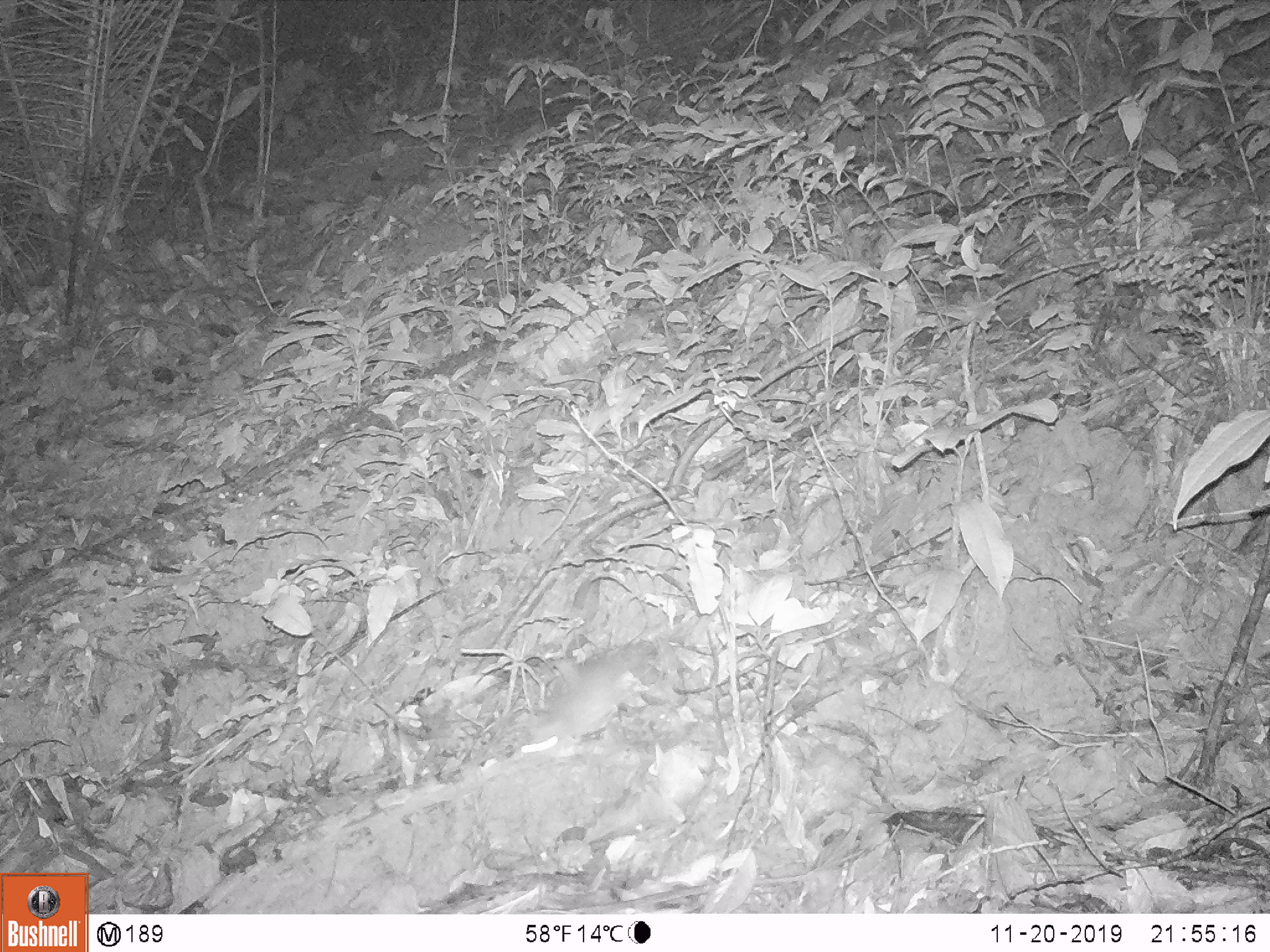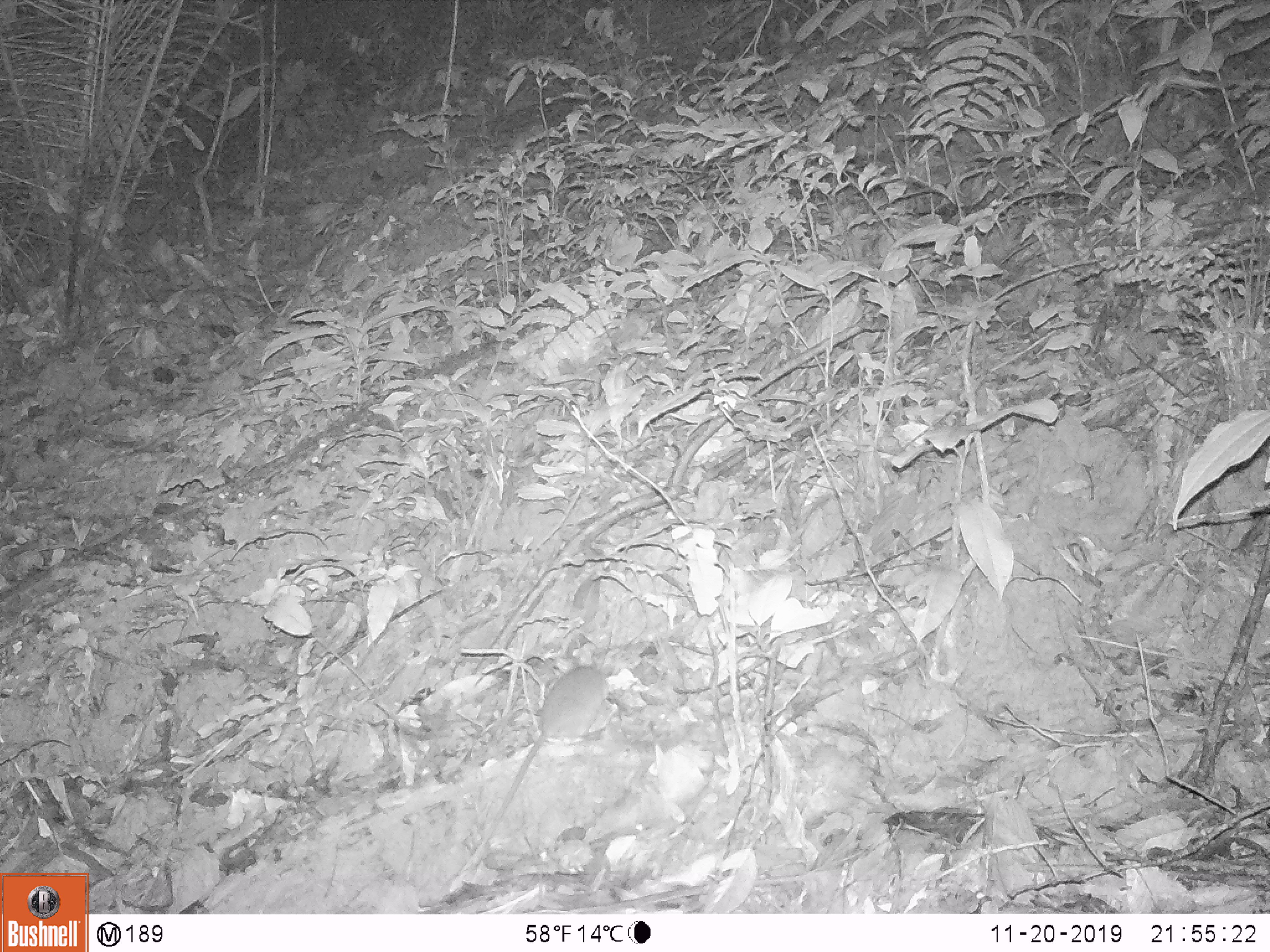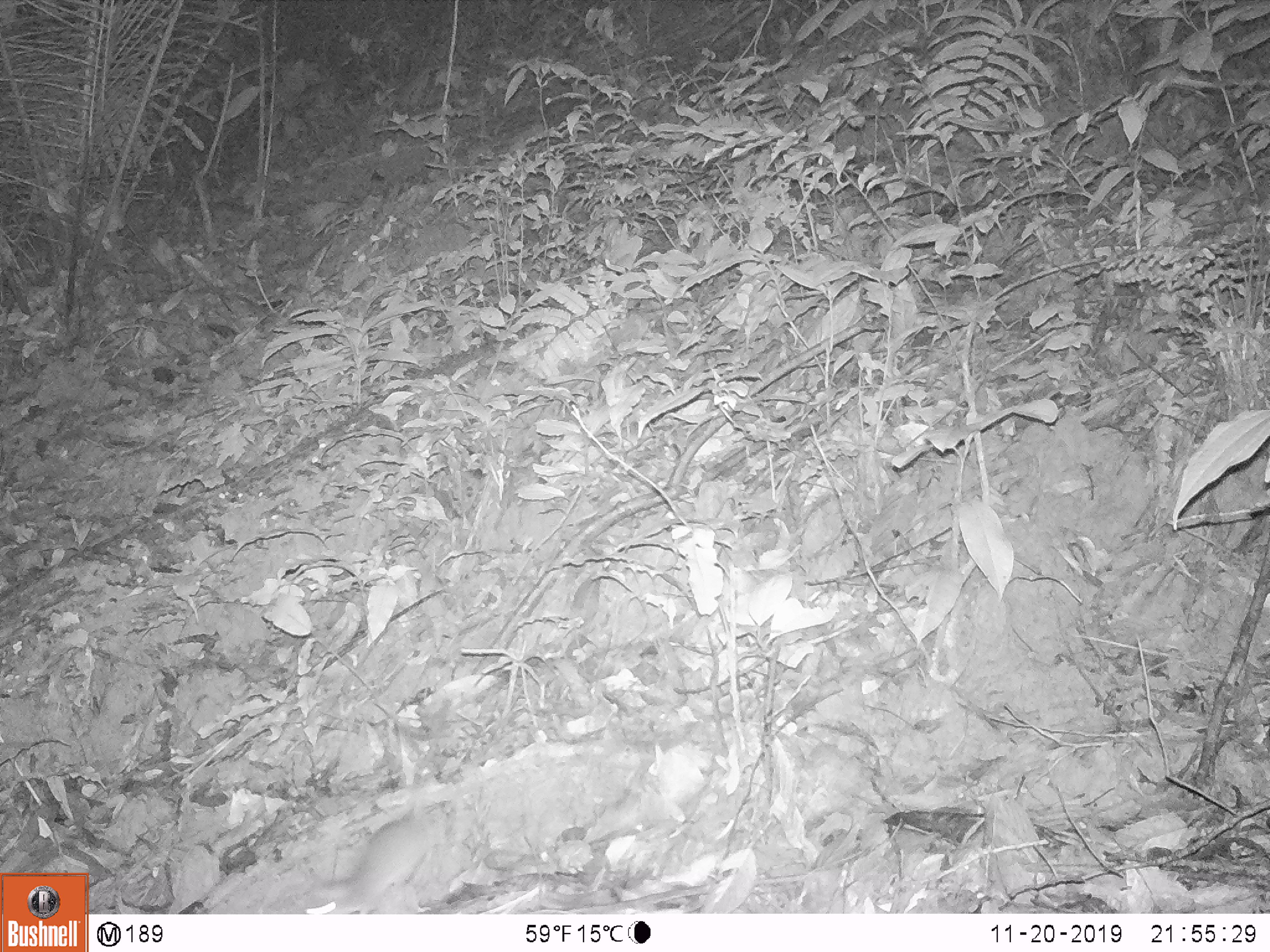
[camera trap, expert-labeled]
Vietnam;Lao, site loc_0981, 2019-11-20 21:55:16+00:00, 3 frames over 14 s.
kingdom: Animalia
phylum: Chordata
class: Mammalia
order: Rodentia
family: Muridae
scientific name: Muridae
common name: old-world mice and rats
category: unidentified murid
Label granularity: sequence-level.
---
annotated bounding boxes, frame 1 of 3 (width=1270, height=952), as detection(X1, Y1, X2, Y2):
unidentified murid: detection(518, 639, 654, 754)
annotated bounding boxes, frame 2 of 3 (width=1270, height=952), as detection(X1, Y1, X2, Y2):
unidentified murid: detection(457, 662, 617, 879)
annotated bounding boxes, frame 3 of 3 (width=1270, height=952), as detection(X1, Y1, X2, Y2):
unidentified murid: detection(304, 803, 439, 914)